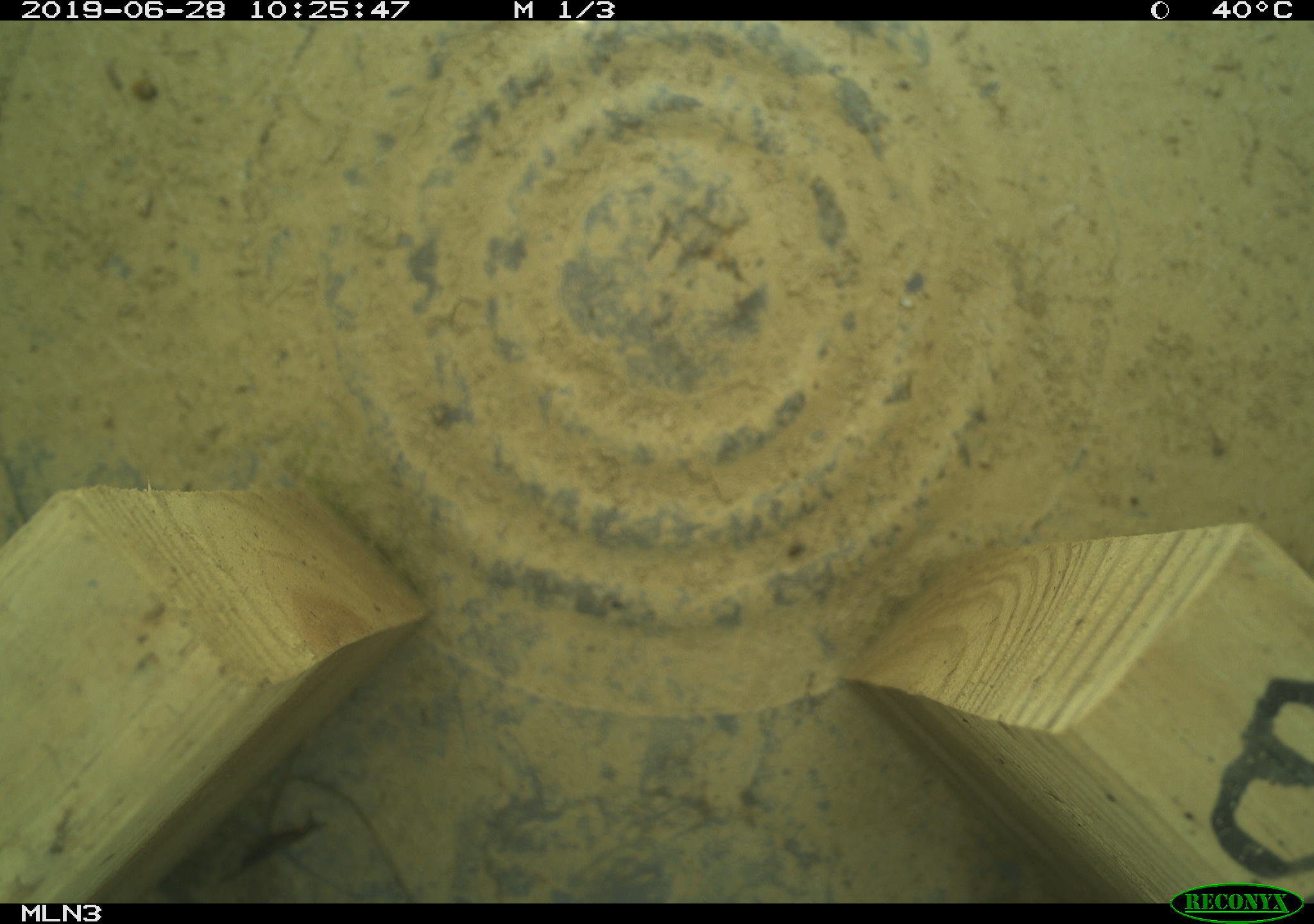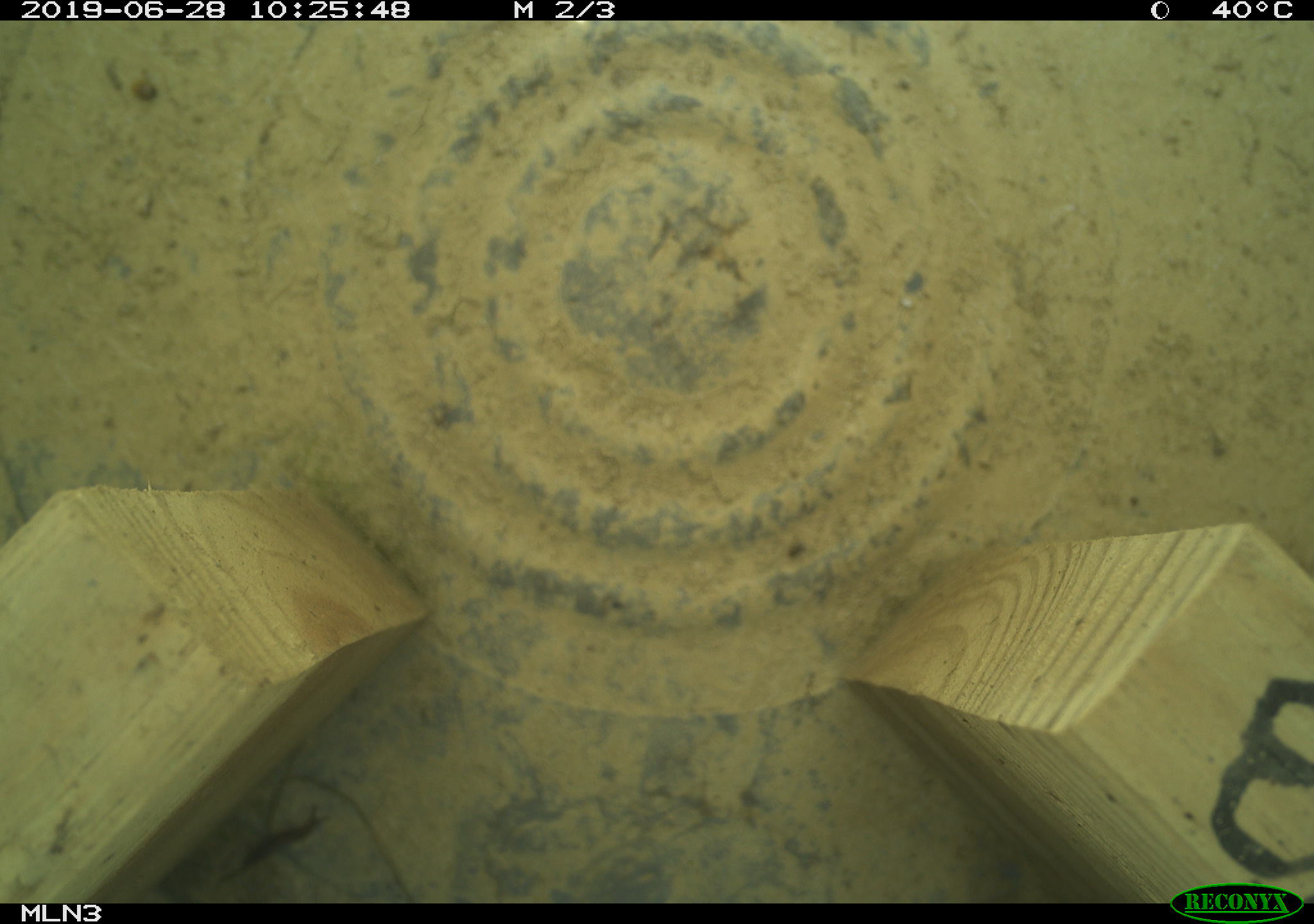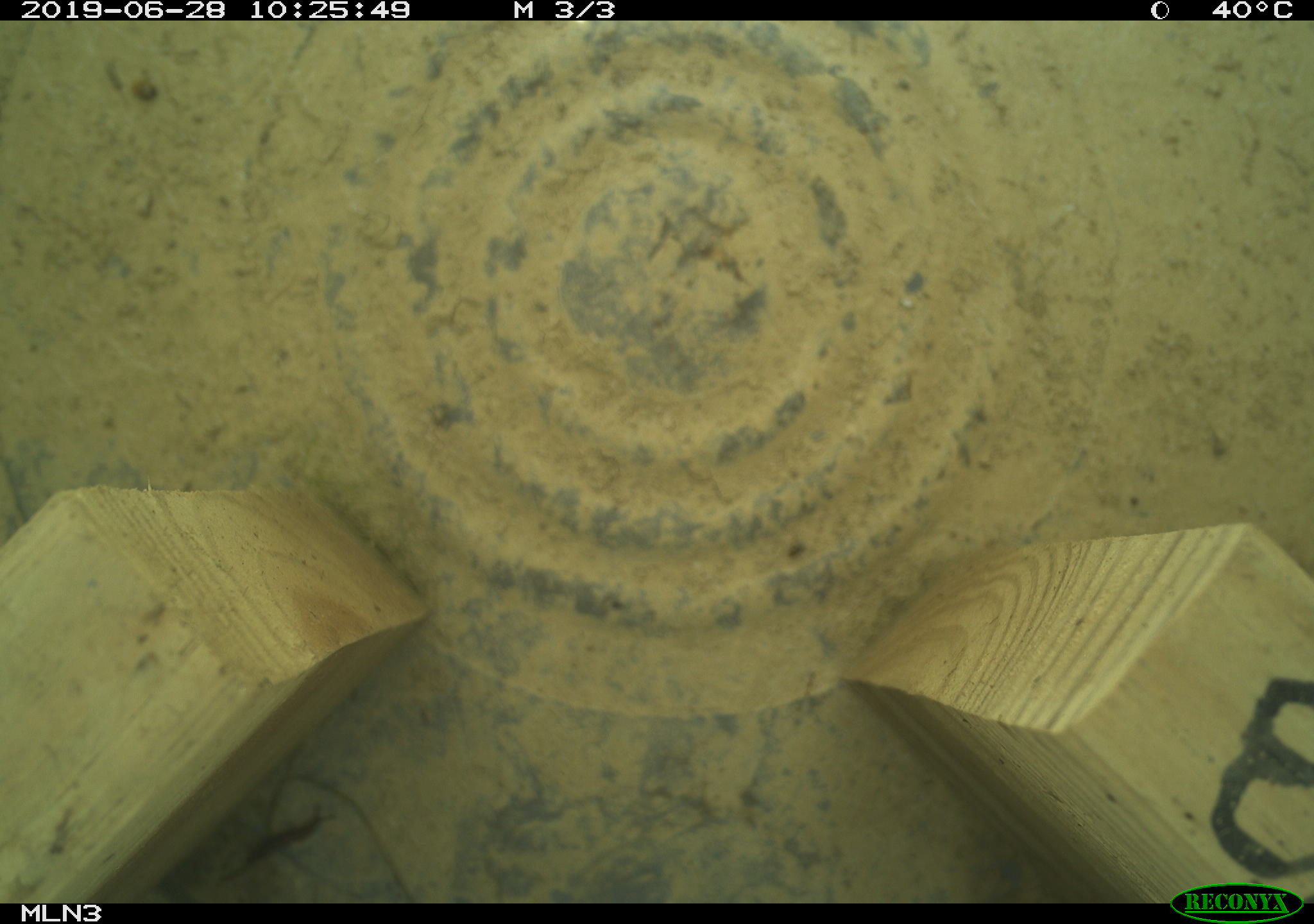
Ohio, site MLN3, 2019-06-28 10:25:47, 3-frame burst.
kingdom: Animalia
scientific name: Animalia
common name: animal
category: invertebrate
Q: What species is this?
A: Invertebrate (animal) (Animalia).